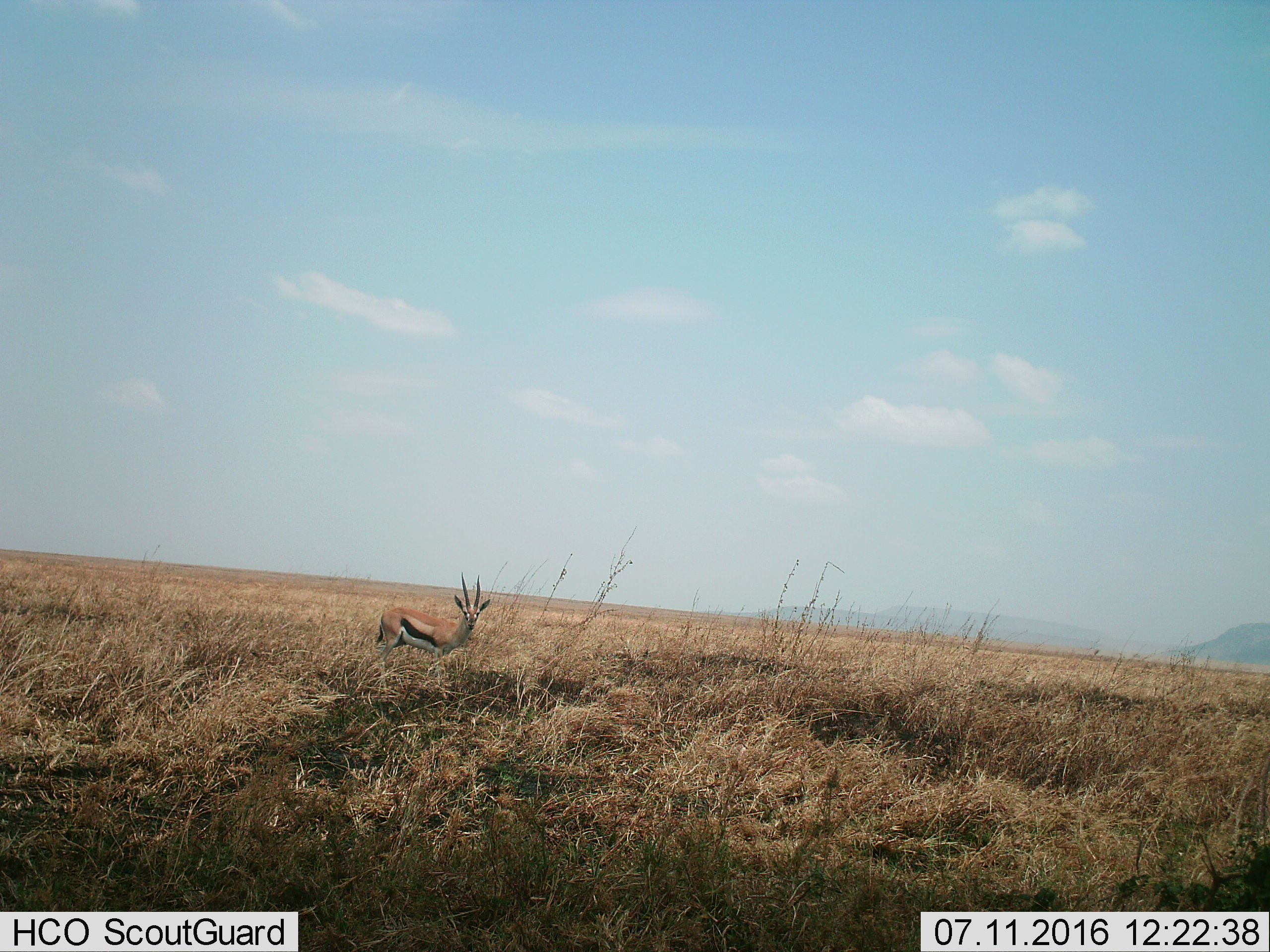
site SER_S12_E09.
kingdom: Animalia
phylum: Chordata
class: Mammalia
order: Artiodactyla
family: Bovidae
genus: Eudorcas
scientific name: Eudorcas thomsonii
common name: thomson's gazelle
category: gazellethomsons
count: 1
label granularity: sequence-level